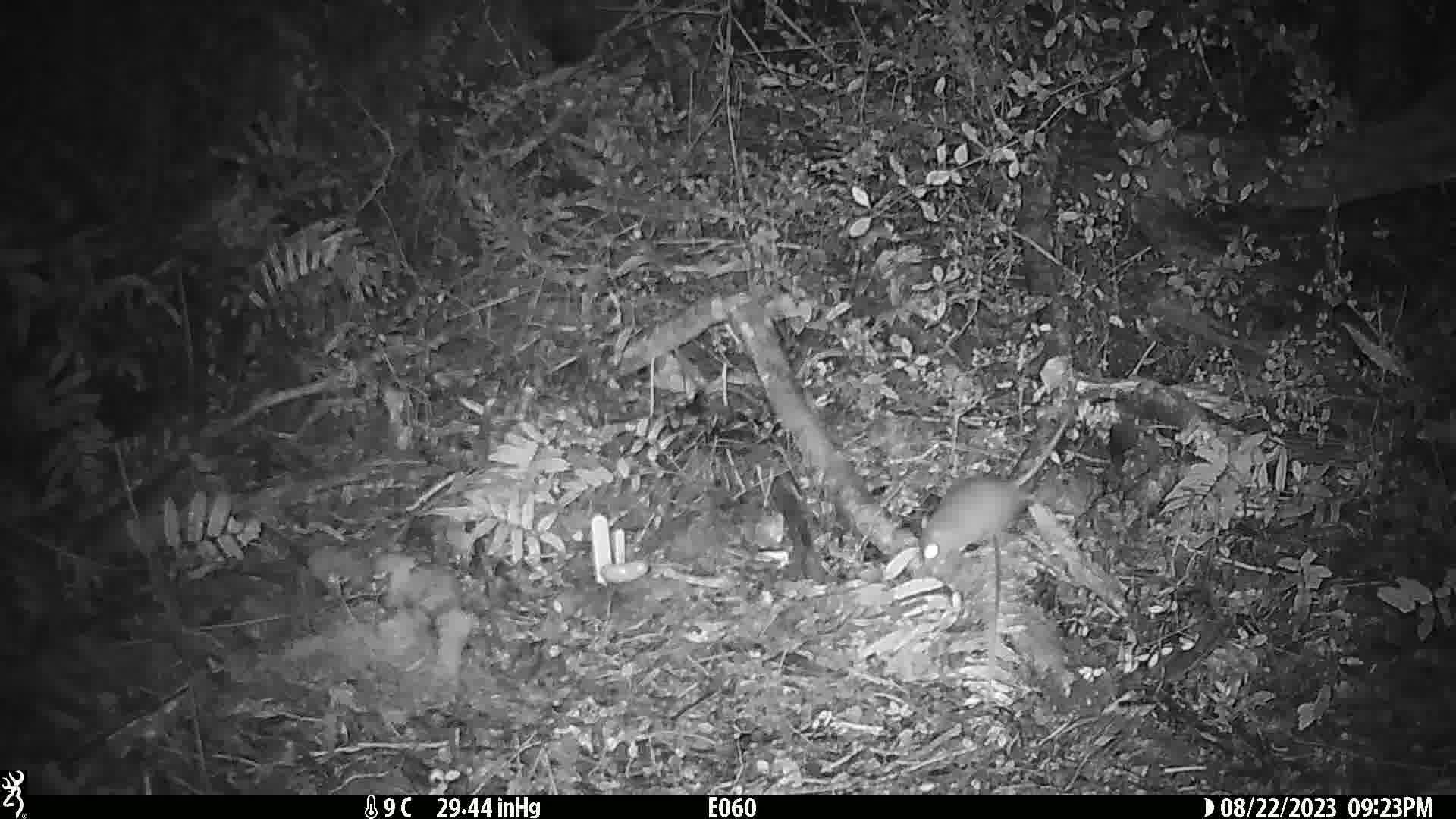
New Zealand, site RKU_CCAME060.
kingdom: Animalia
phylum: Chordata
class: Mammalia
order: Rodentia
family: Muridae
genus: Rattus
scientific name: Rattus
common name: rat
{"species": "rat (Rattus)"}